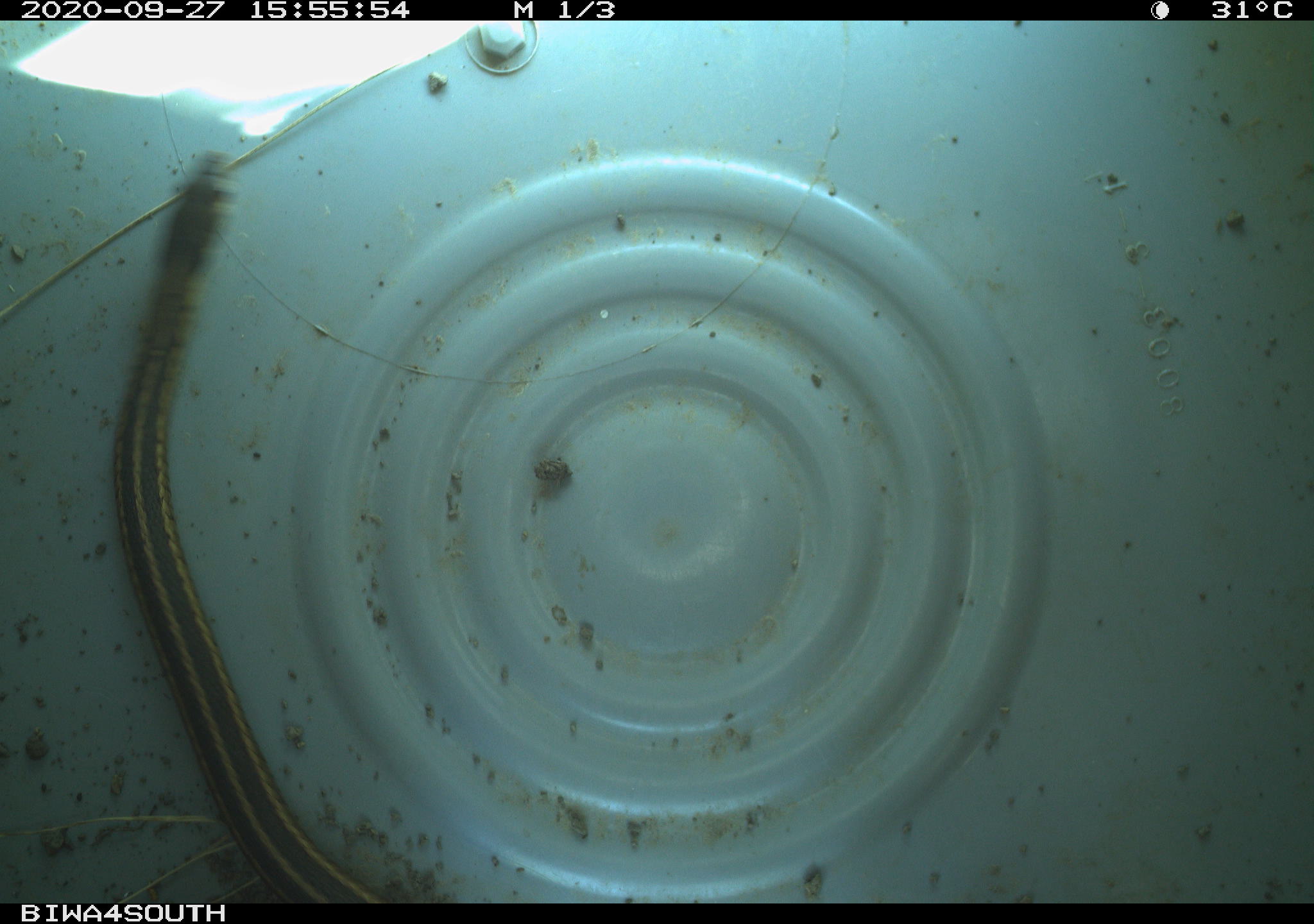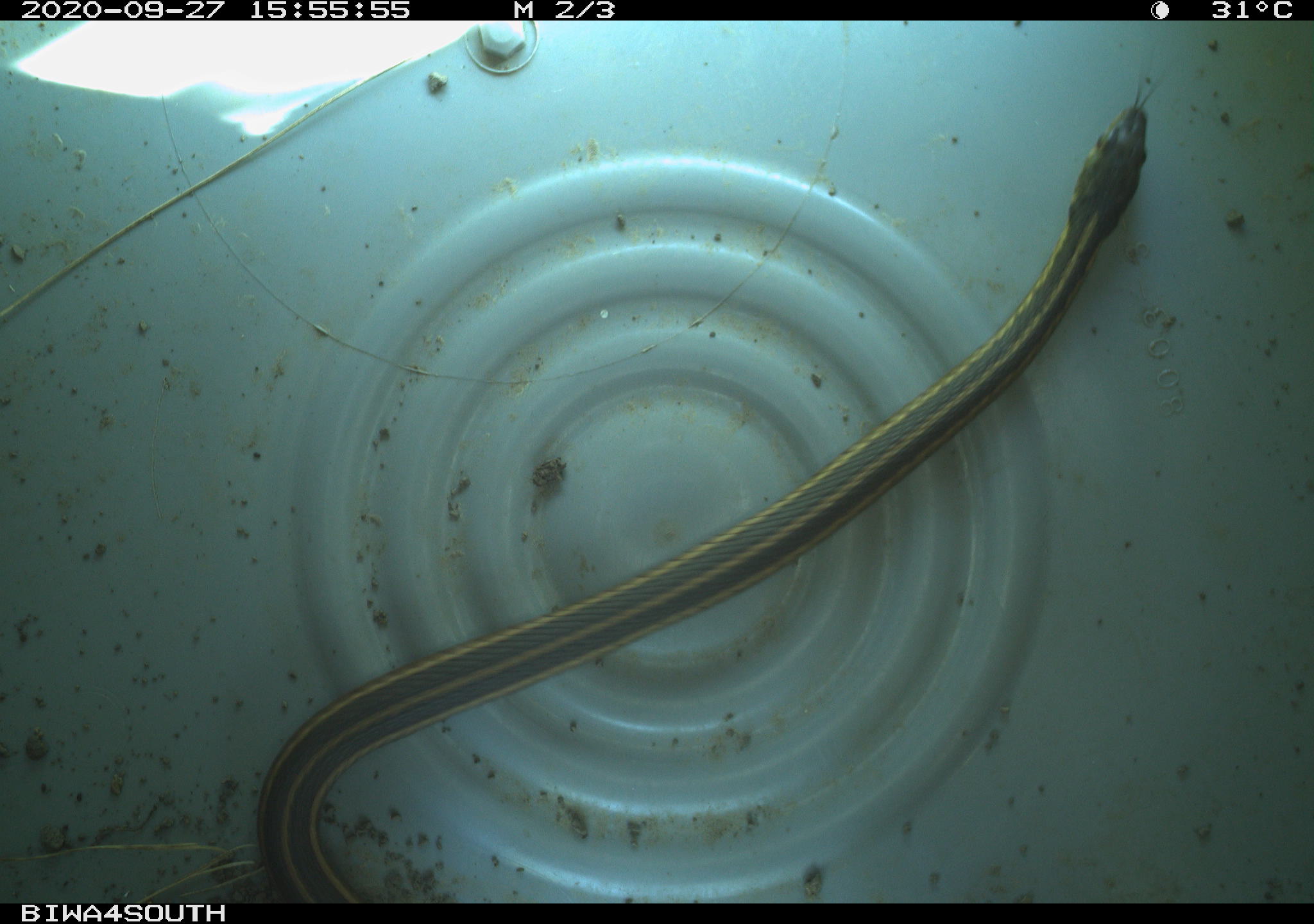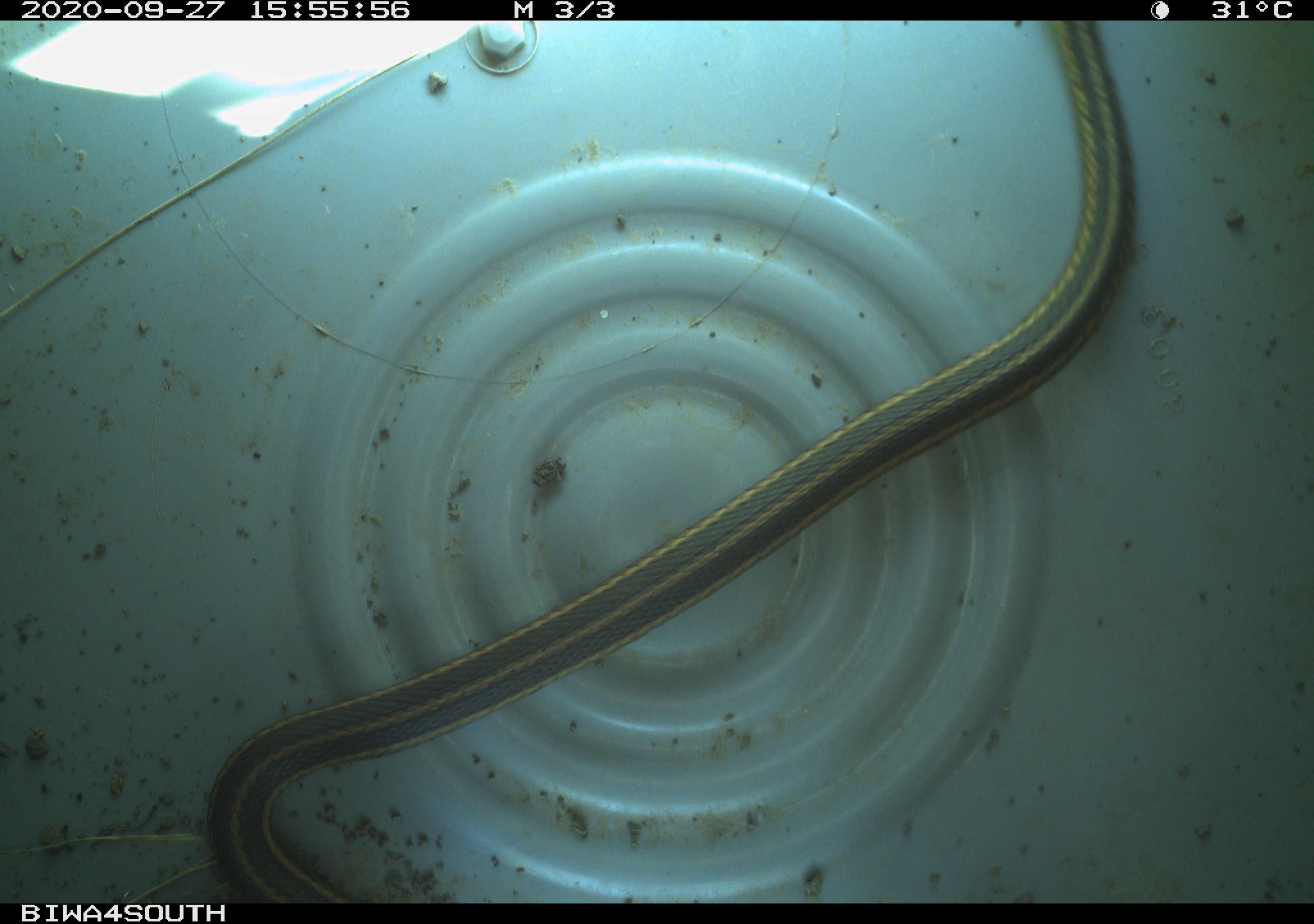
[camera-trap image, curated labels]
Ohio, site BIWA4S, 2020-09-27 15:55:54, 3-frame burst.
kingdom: Animalia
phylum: Chordata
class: Reptilia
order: Squamata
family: Colubridae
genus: Thamnophis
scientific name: Thamnophis sirtalis sirtalis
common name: eastern gartersnake